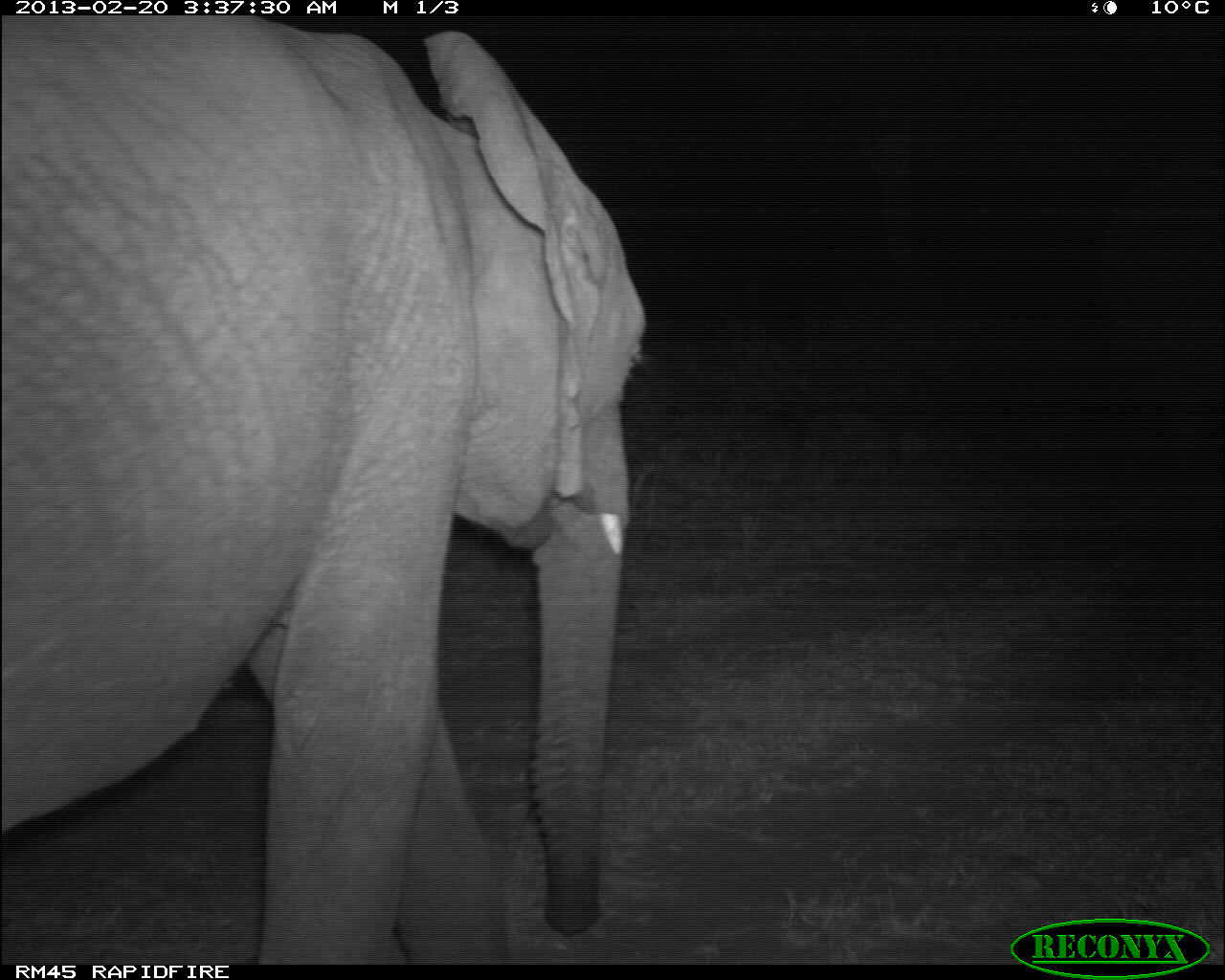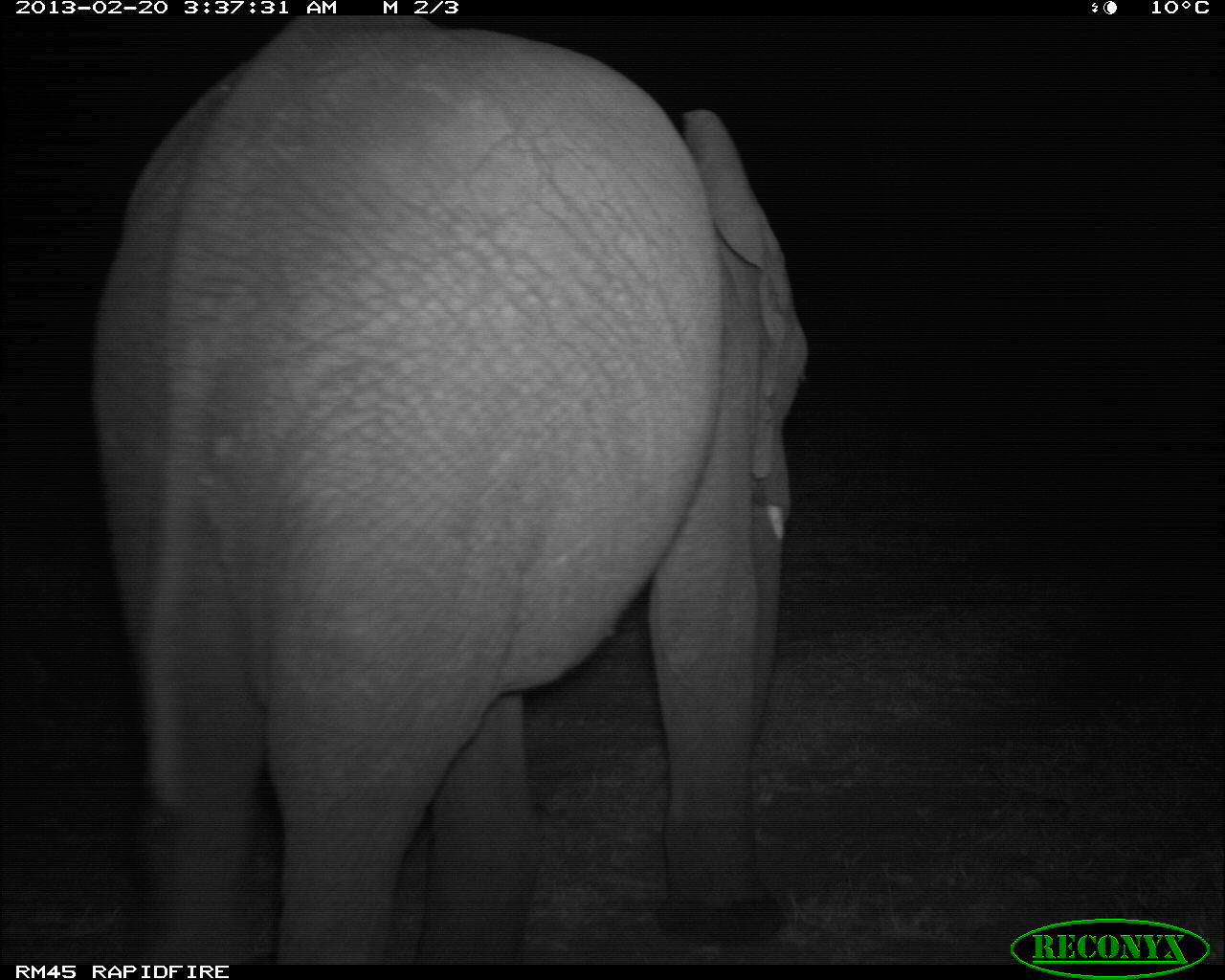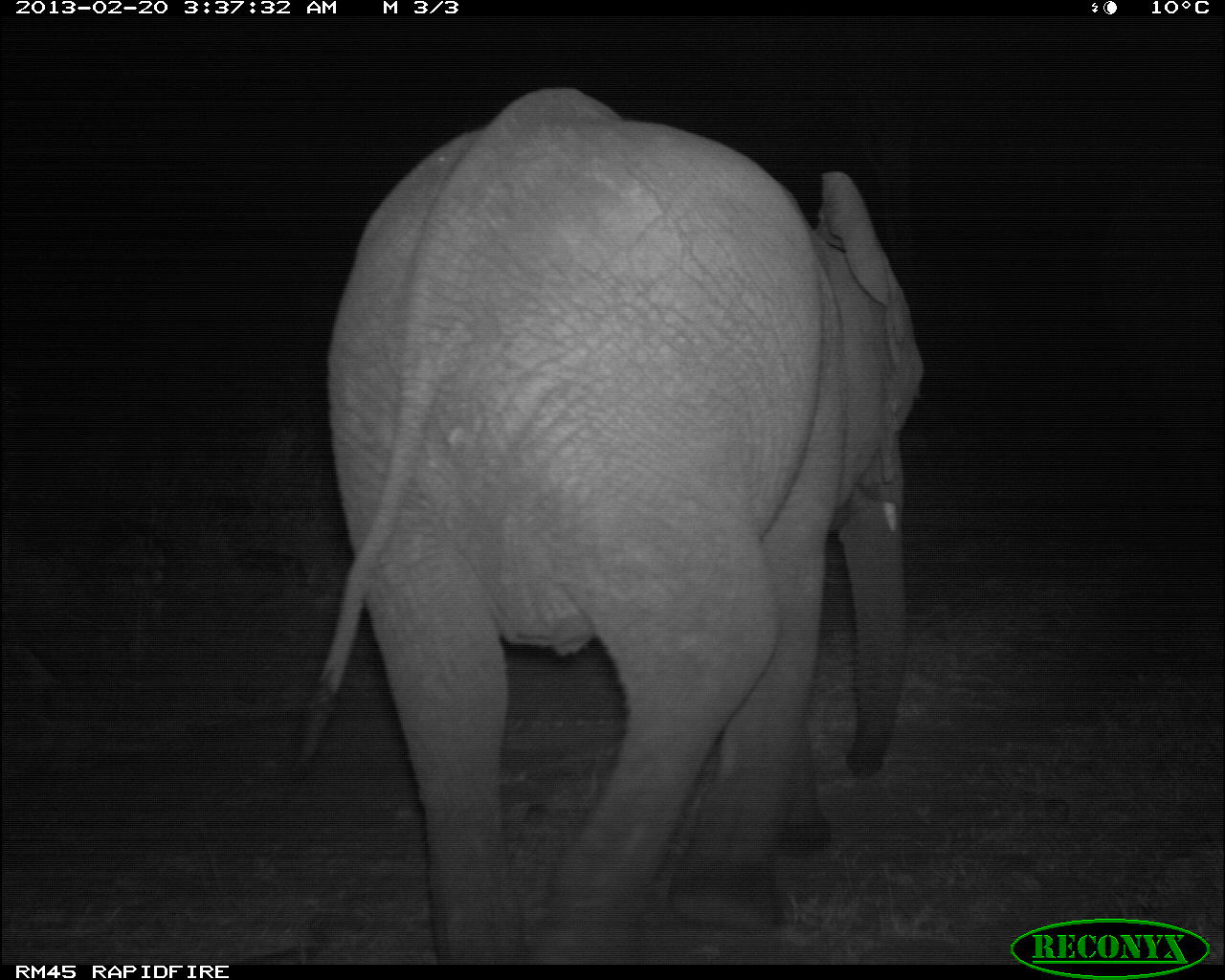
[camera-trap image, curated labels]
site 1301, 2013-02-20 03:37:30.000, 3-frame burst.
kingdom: Animalia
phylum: Chordata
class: Mammalia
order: Proboscidea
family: Elephantidae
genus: Loxodonta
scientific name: Loxodonta africana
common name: african bush elephant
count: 1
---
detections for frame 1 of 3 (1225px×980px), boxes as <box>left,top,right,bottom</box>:
loxodonta africana: <box>0,25,646,963</box>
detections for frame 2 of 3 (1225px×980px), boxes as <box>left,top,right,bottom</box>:
loxodonta africana: <box>83,17,810,963</box>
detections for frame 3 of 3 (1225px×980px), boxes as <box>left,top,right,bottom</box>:
loxodonta africana: <box>323,84,926,963</box>